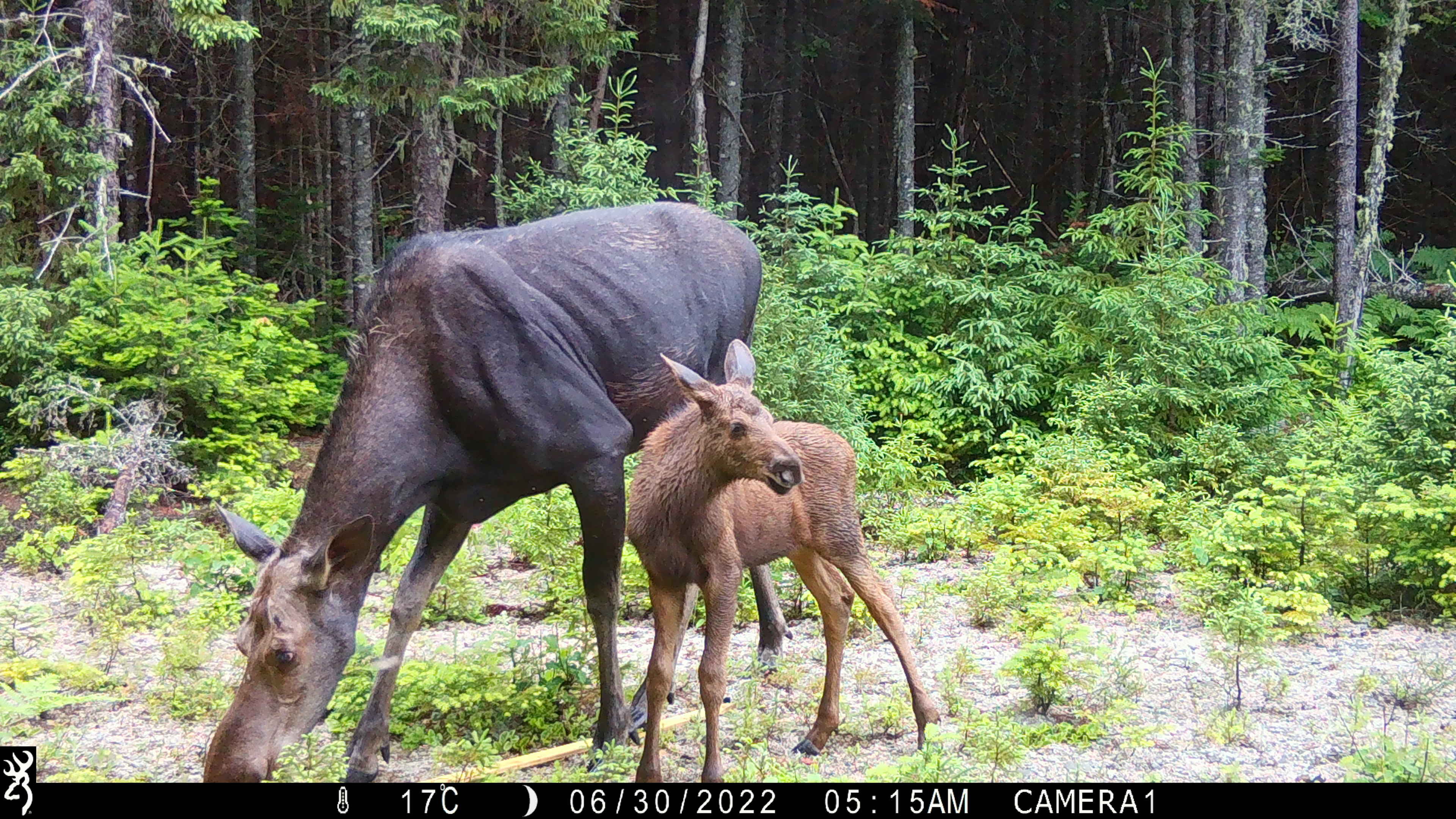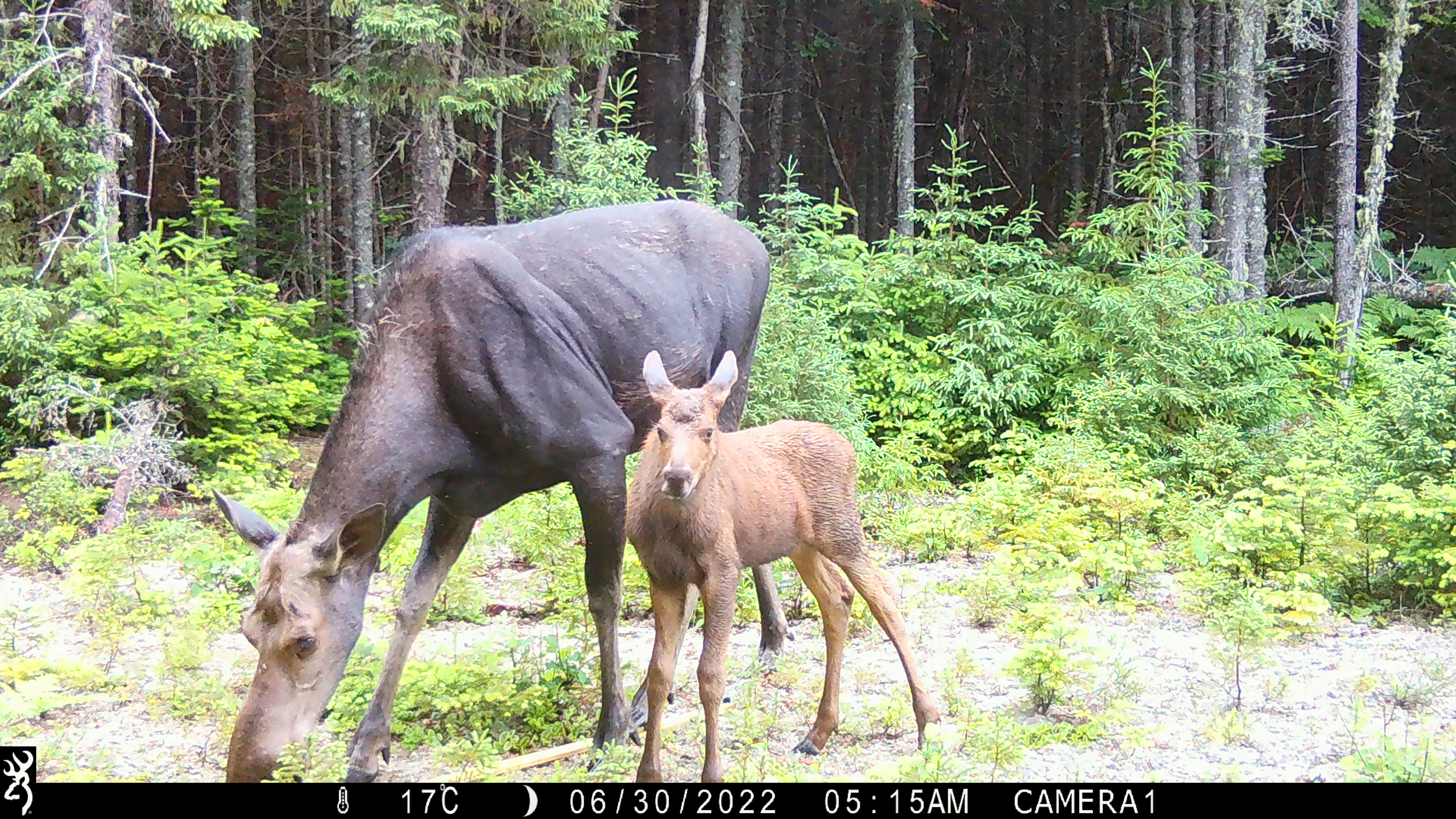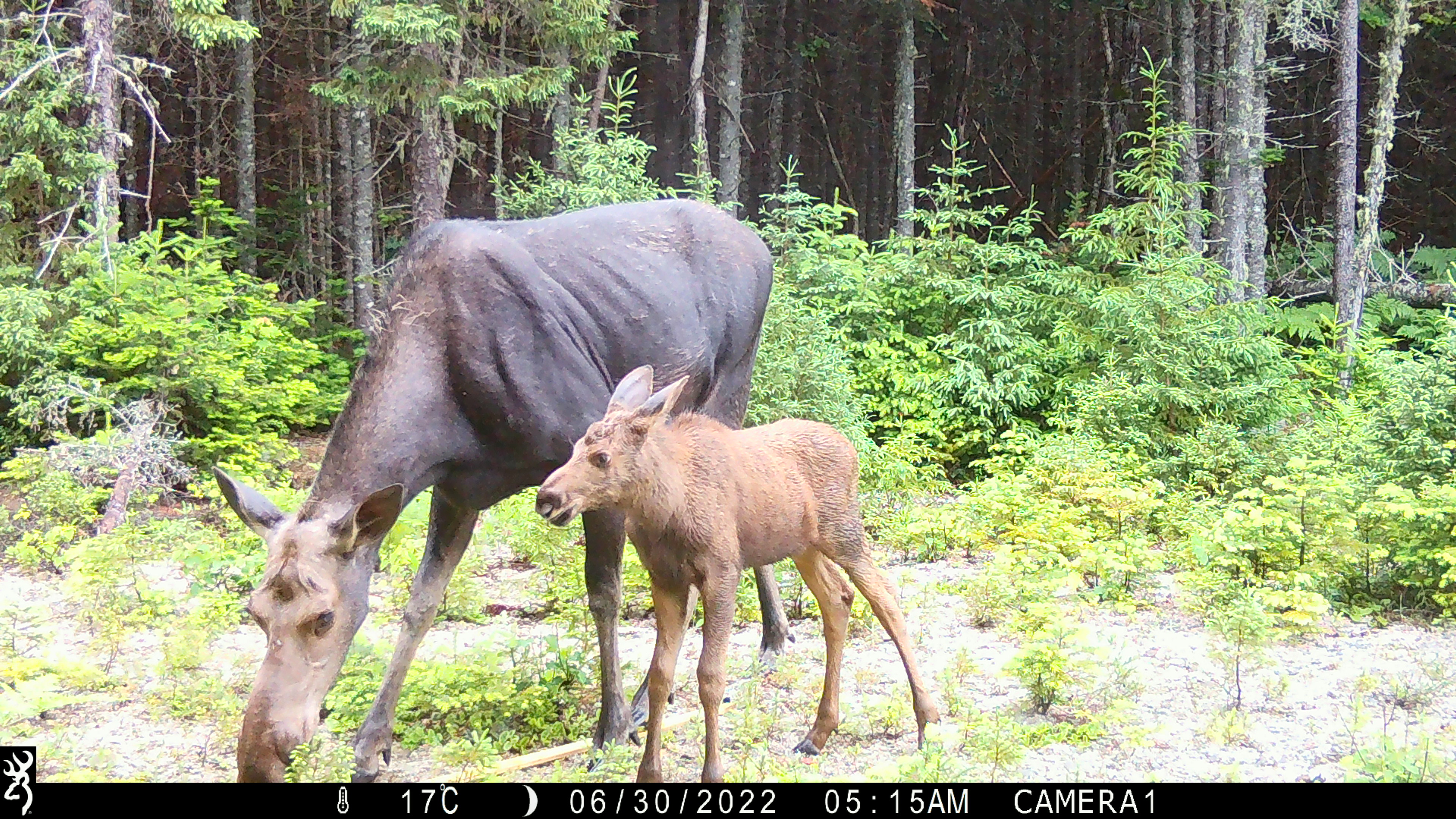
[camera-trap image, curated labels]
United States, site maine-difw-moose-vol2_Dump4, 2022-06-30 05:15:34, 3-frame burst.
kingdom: Animalia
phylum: Chordata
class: Mammalia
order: Artiodactyla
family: Cervidae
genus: Alces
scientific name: Alces alces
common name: moose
Moose (Alces alces).